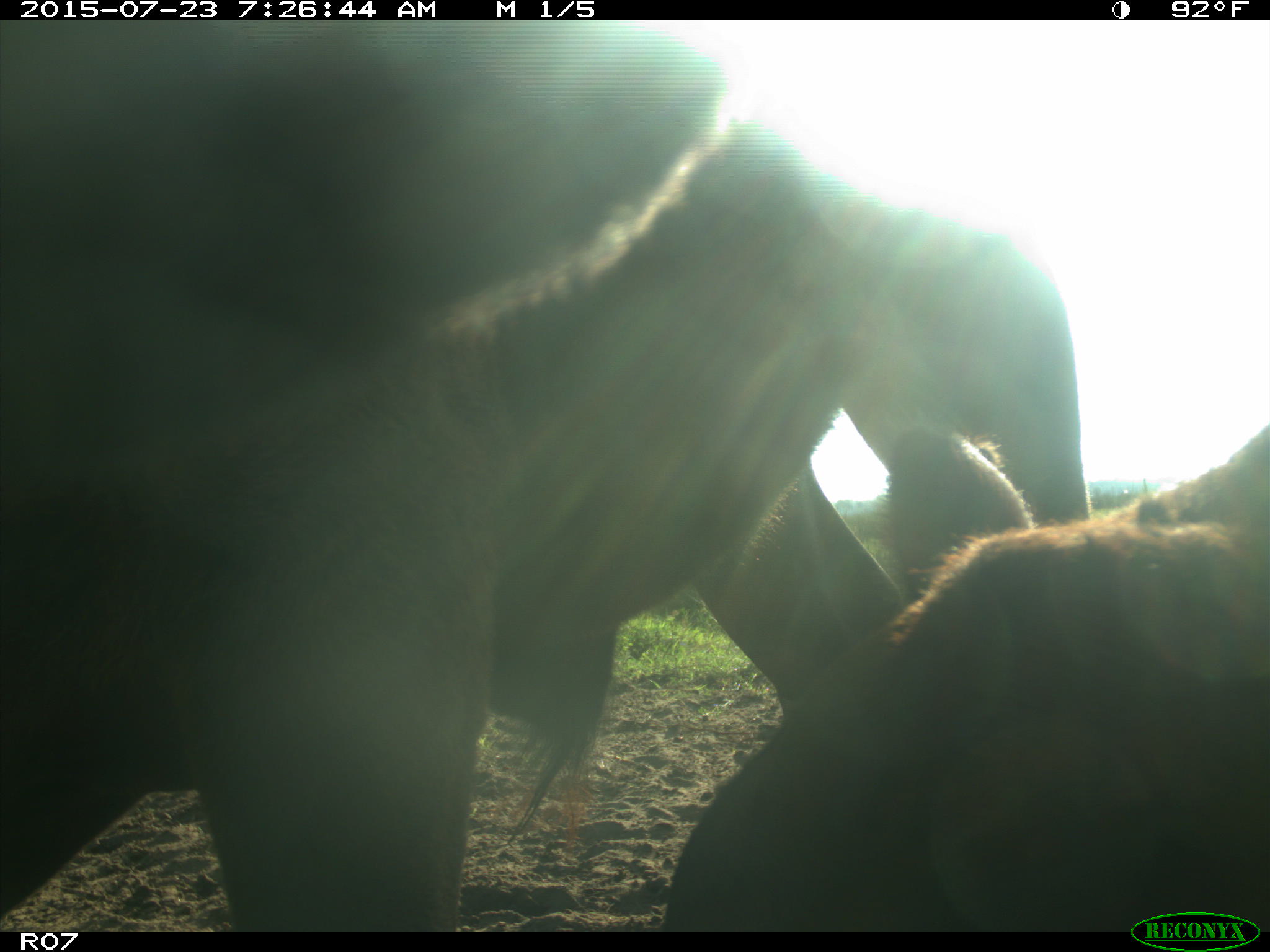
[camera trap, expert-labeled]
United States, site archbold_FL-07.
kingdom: Animalia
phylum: Chordata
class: Mammalia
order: Artiodactyla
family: Bovidae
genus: Bos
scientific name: Bos taurus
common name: domestic cow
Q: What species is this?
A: Bos taurus (domestic cow).